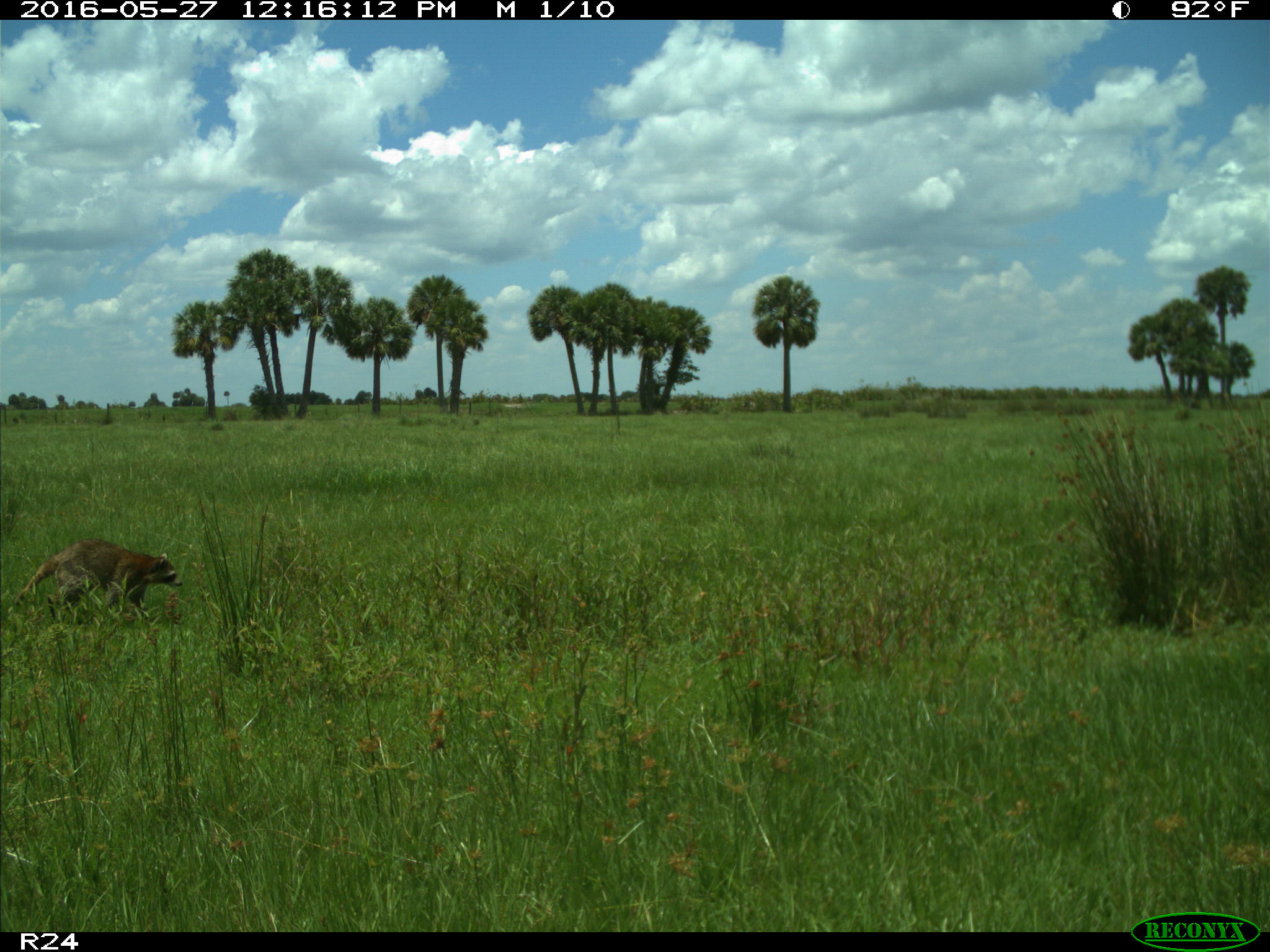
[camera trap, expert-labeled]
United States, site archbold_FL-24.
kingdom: Animalia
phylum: Chordata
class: Mammalia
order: Carnivora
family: Procyonidae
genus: Procyon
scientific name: Procyon lotor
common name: common raccoon